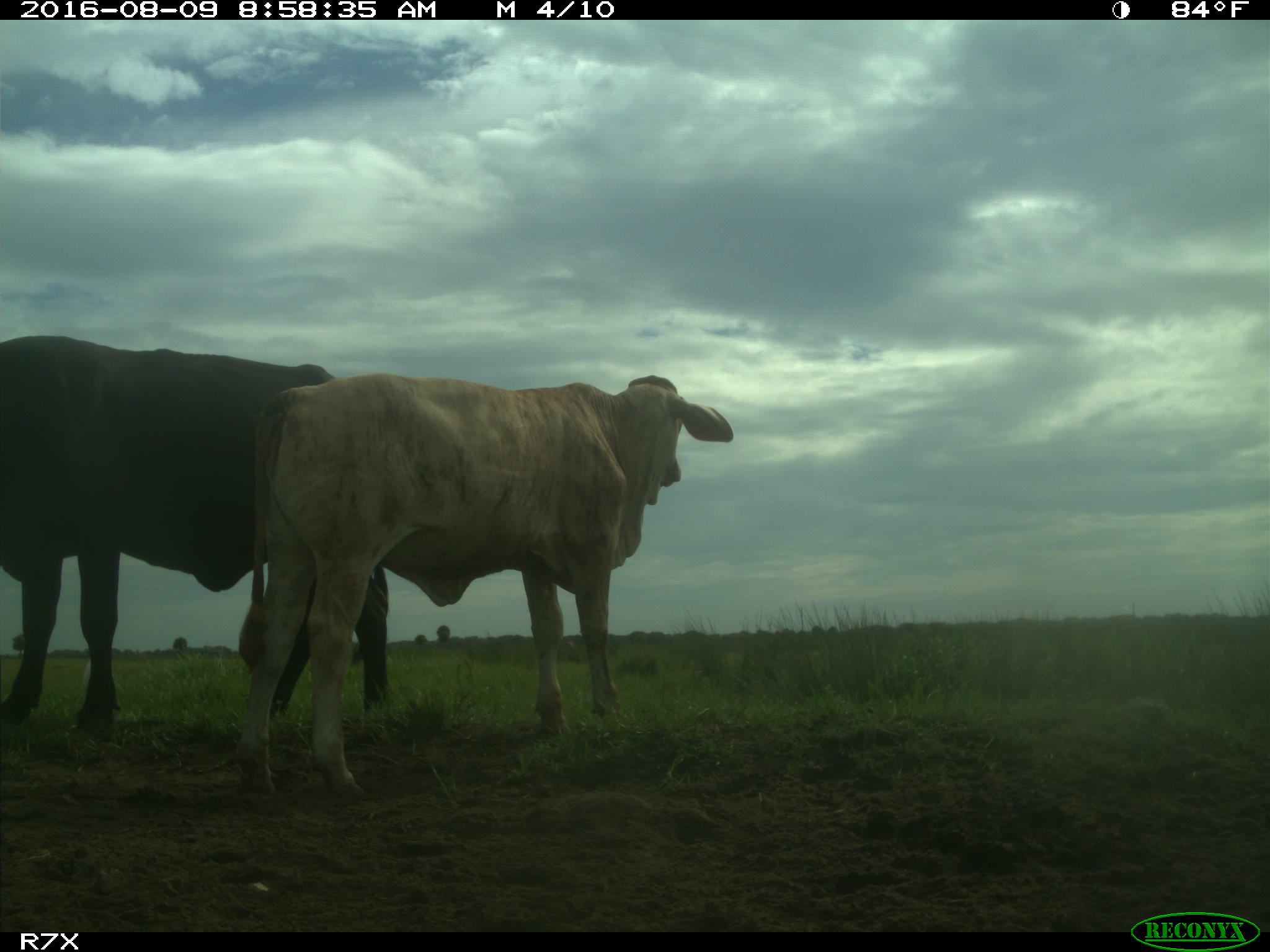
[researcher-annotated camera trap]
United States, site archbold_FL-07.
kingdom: Animalia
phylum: Chordata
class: Mammalia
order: Artiodactyla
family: Bovidae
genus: Bos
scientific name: Bos taurus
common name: domestic cow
Bos taurus (domestic cow).